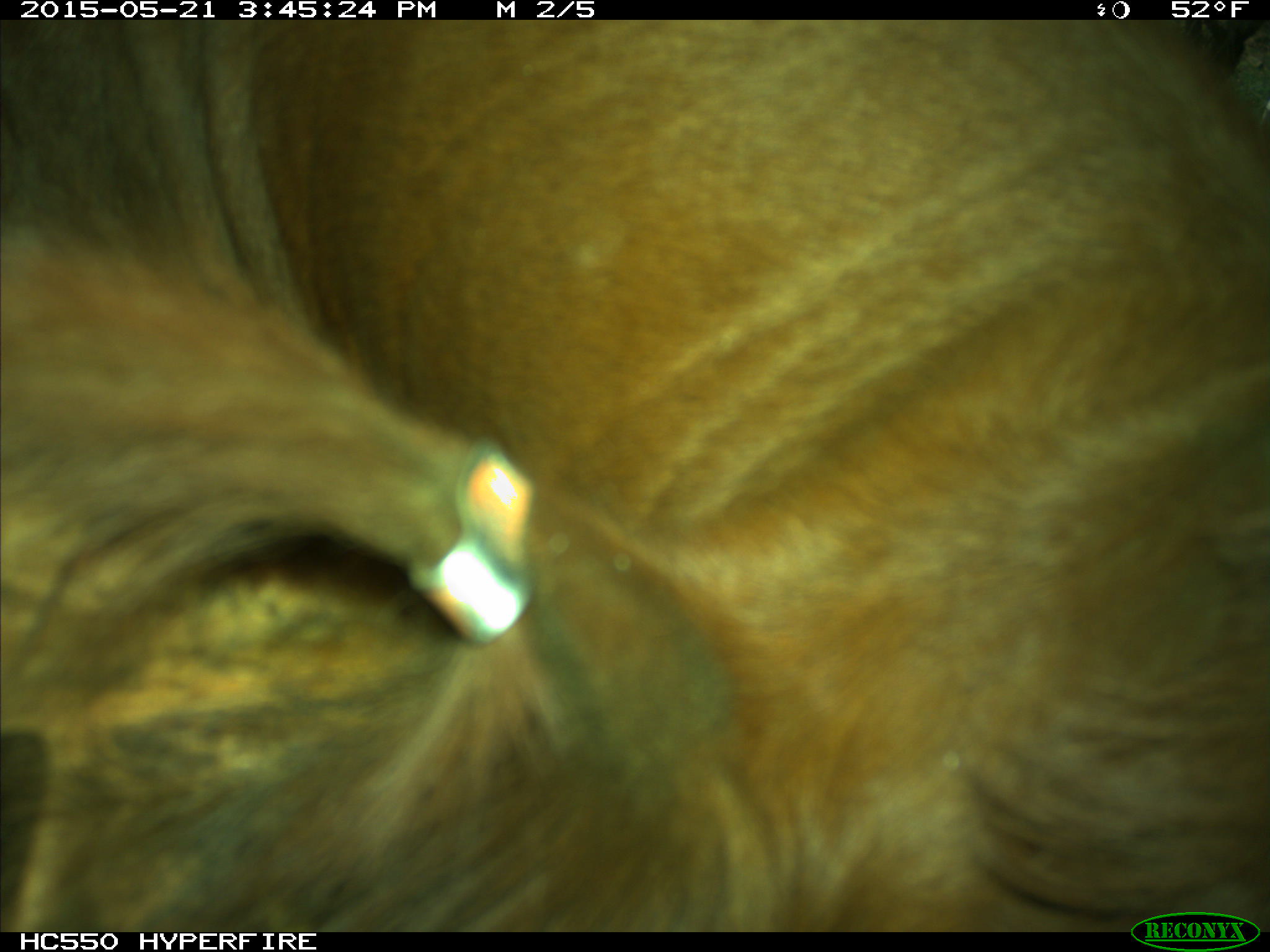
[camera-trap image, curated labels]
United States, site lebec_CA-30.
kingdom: Animalia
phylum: Chordata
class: Mammalia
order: Artiodactyla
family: Bovidae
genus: Bos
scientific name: Bos taurus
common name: domestic cow